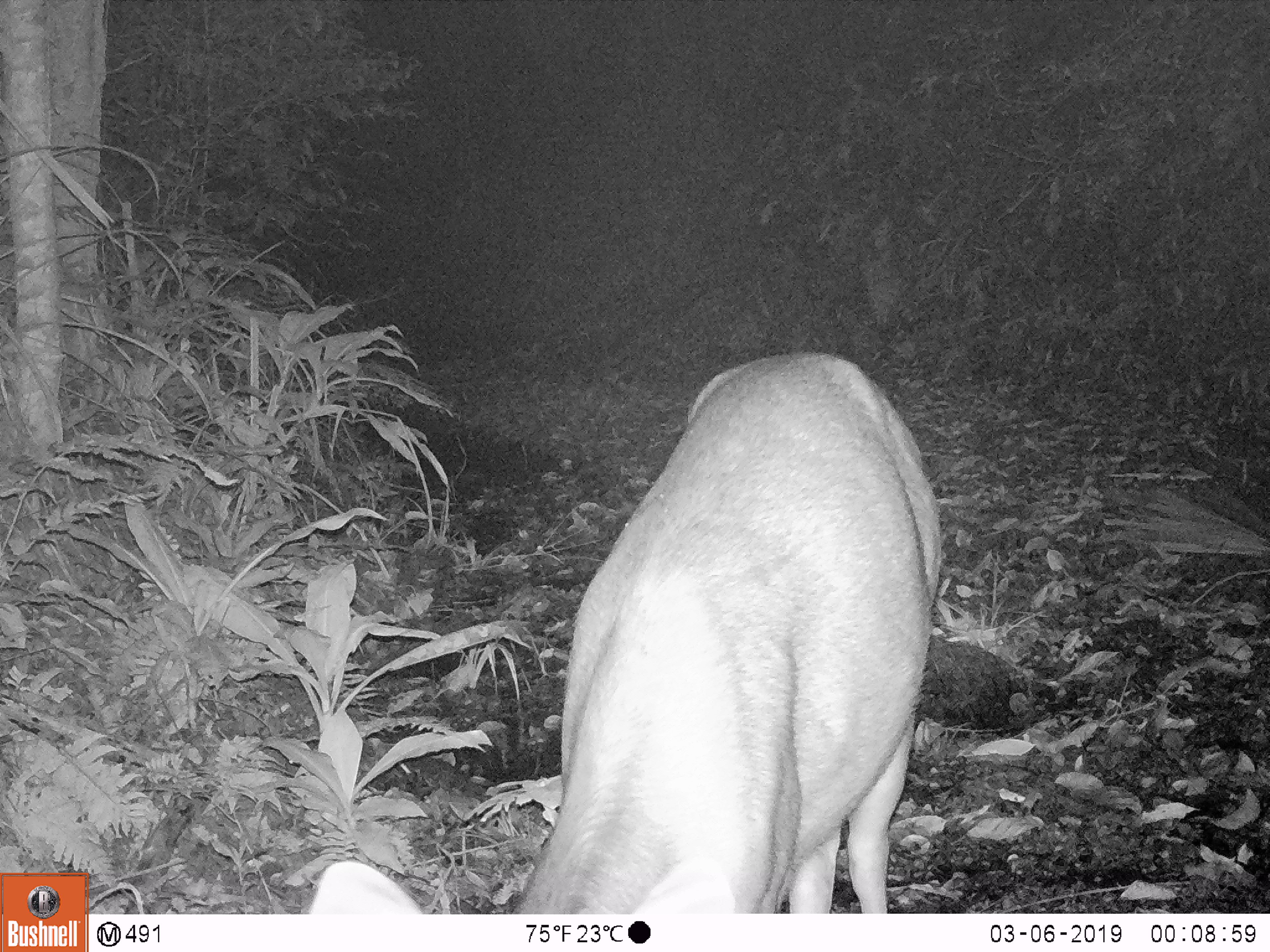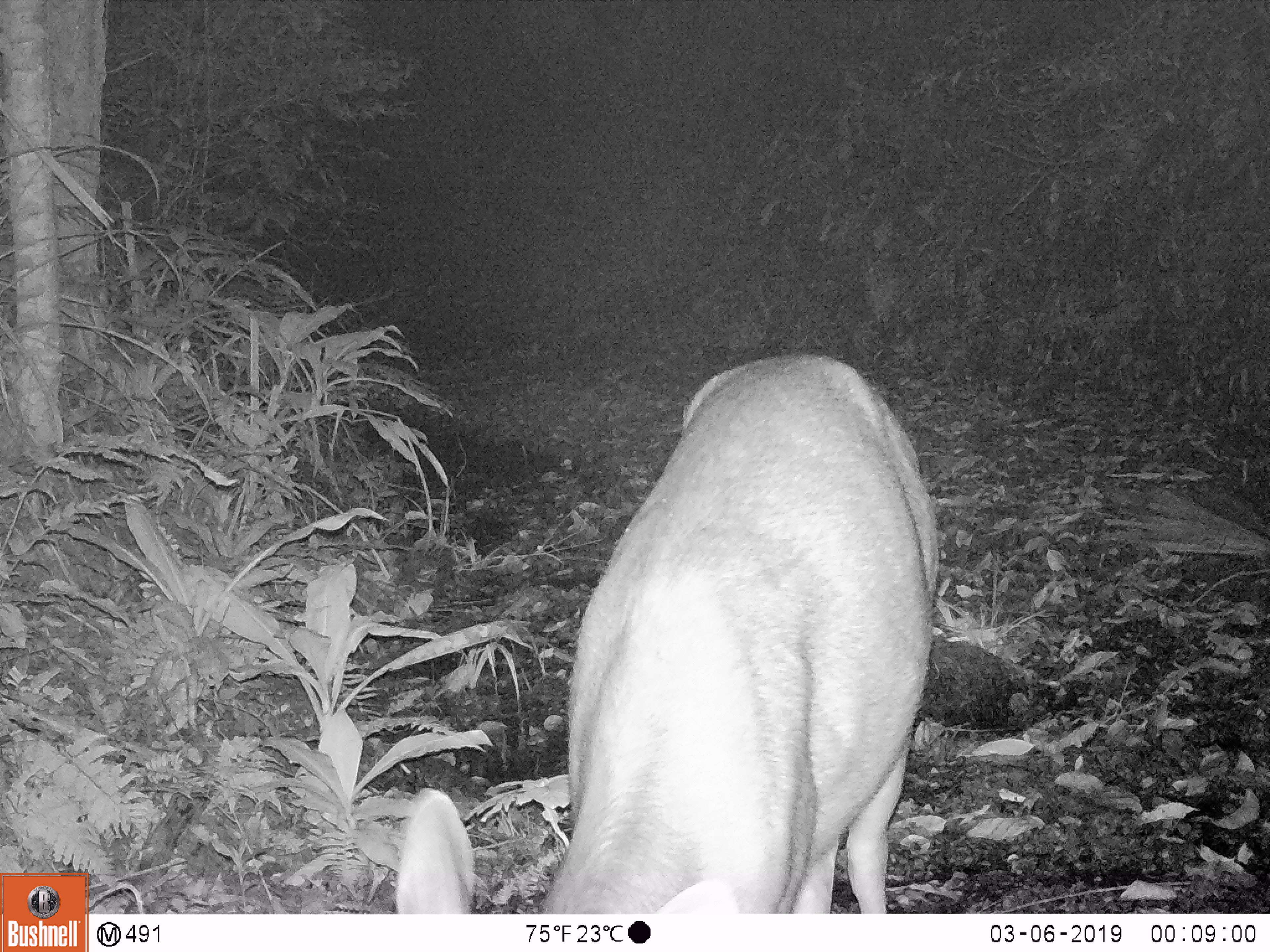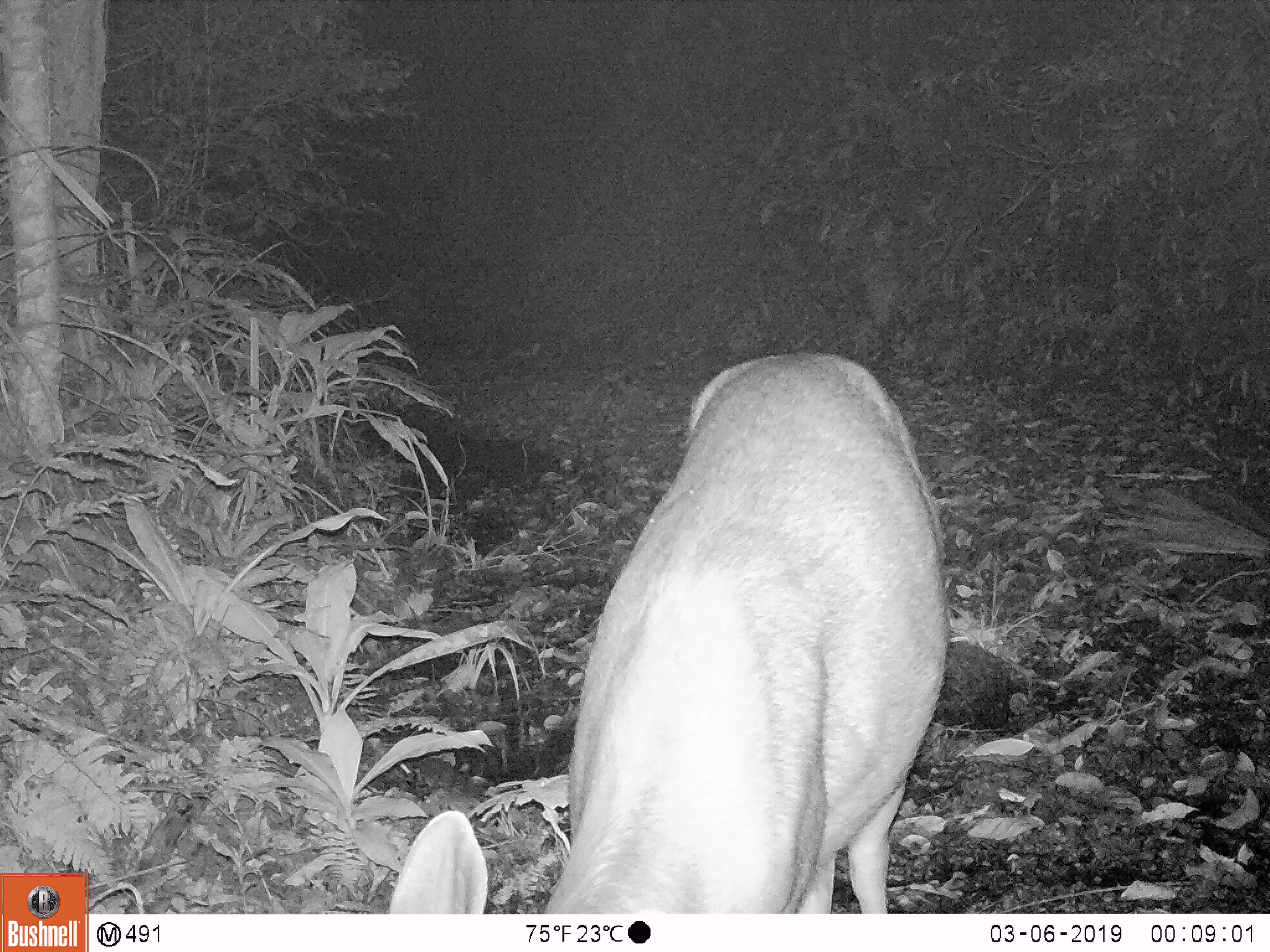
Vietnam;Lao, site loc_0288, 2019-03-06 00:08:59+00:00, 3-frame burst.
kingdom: Animalia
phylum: Chordata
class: Mammalia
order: Artiodactyla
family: Cervidae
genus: Rusa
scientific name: Rusa unicolor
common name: sambar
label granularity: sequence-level